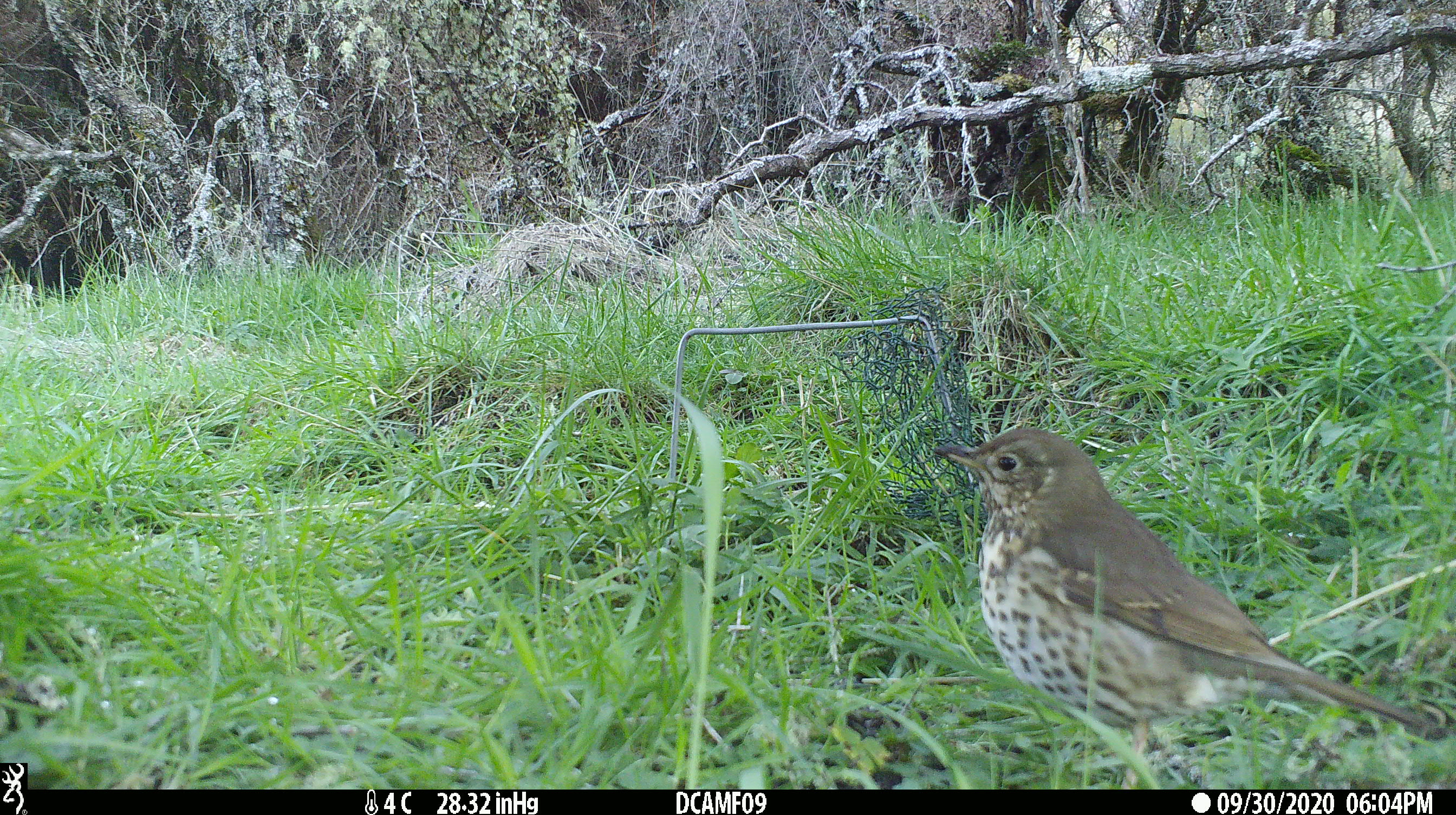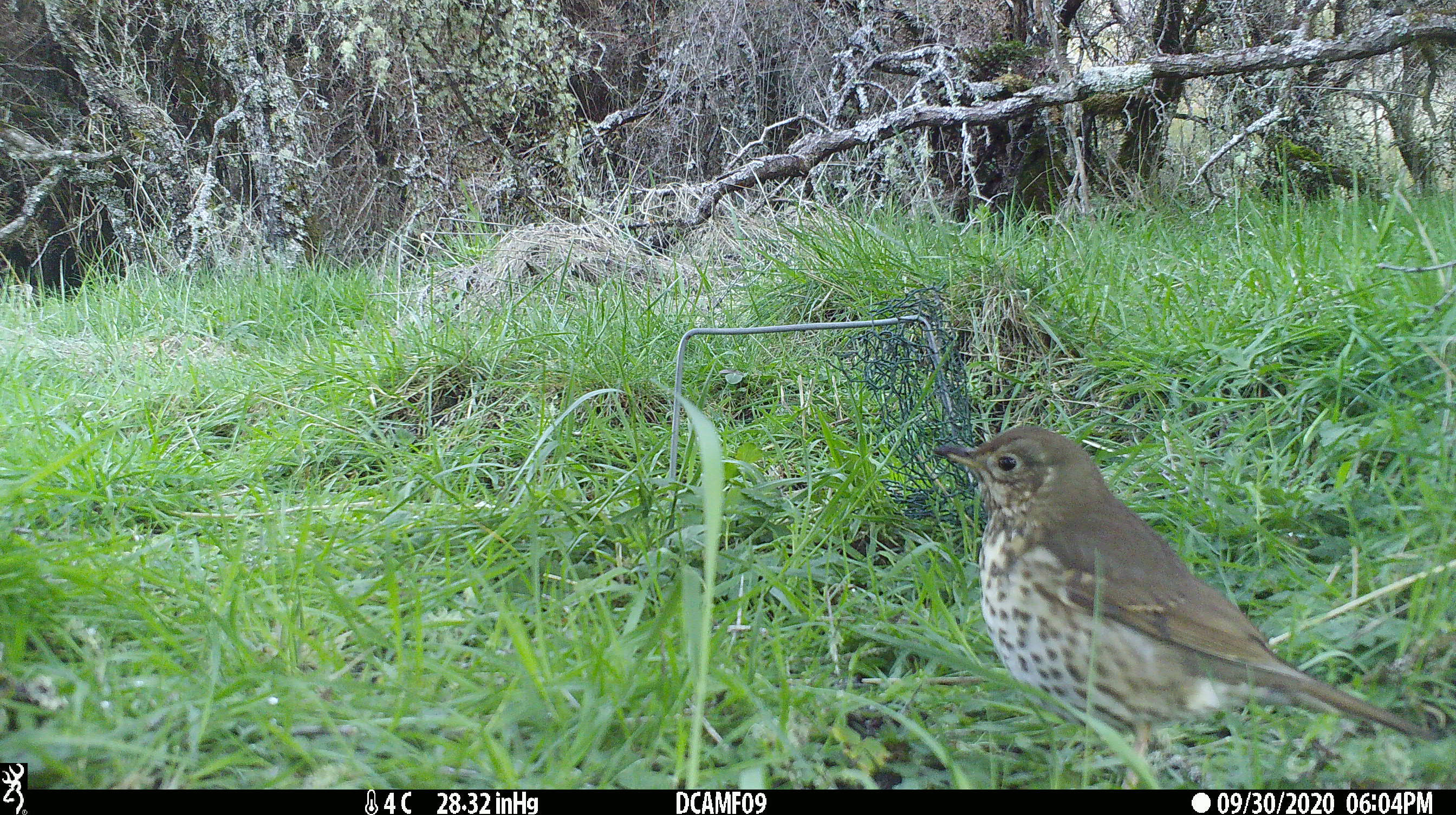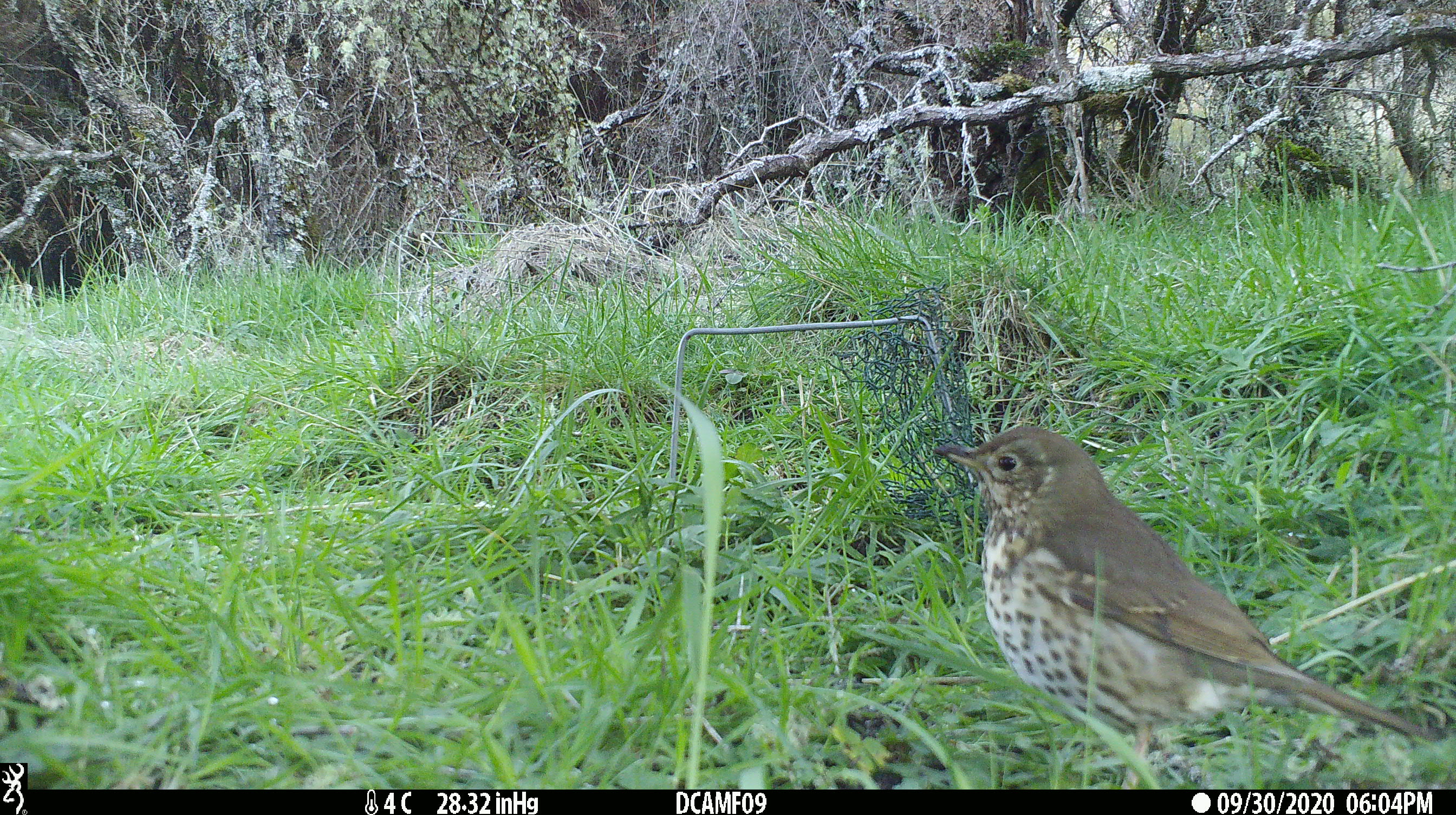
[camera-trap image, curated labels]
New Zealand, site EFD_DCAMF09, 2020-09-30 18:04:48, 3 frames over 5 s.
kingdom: Animalia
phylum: Chordata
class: Aves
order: Passeriformes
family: Turdidae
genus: Turdus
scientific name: Turdus philomelos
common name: song thrush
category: thrush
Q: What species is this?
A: Thrush (song thrush) (Turdus philomelos).